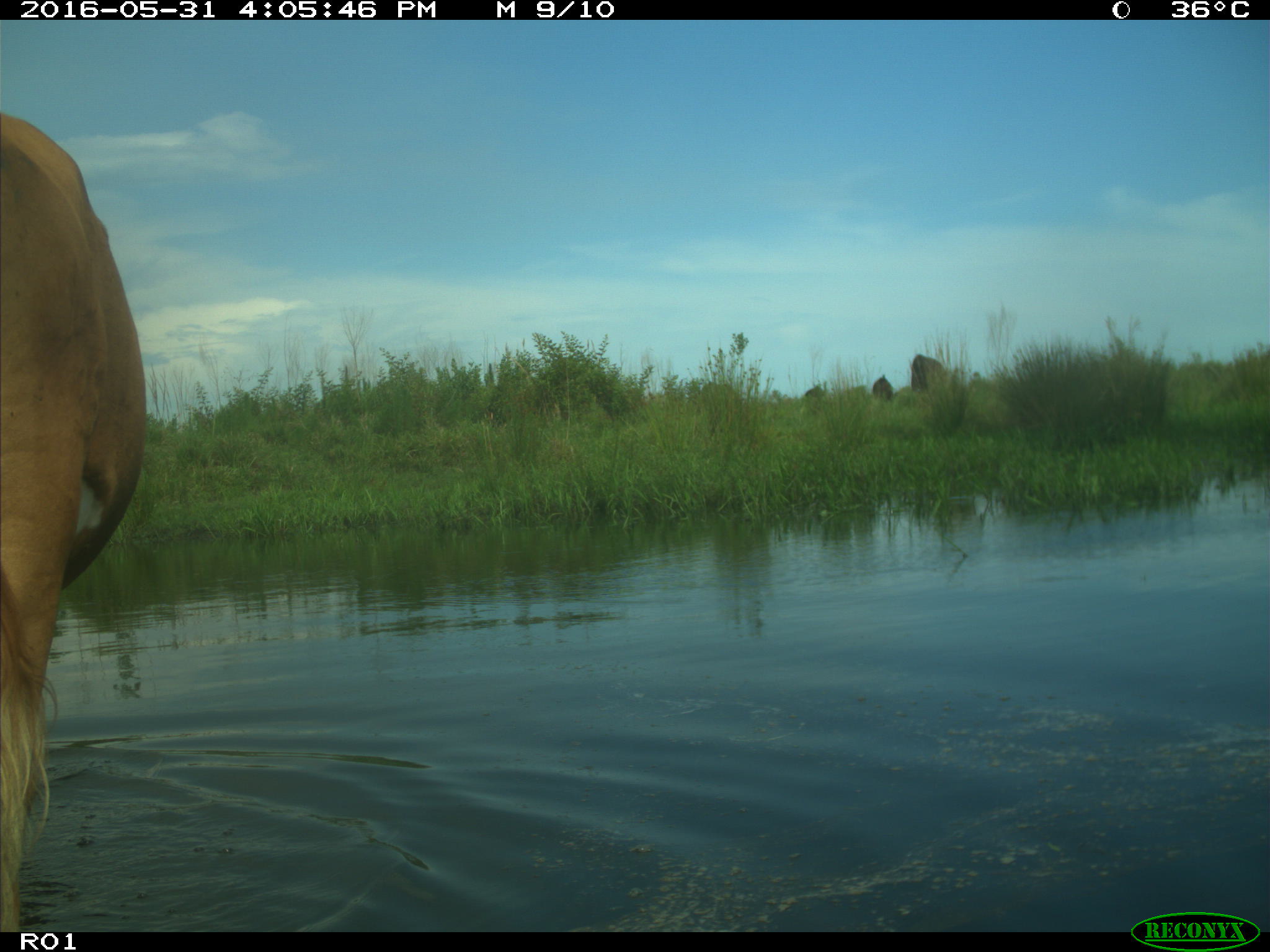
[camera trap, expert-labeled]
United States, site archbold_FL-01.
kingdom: Animalia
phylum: Chordata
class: Mammalia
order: Artiodactyla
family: Bovidae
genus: Bos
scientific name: Bos taurus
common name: domestic cow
Bos taurus (domestic cow).